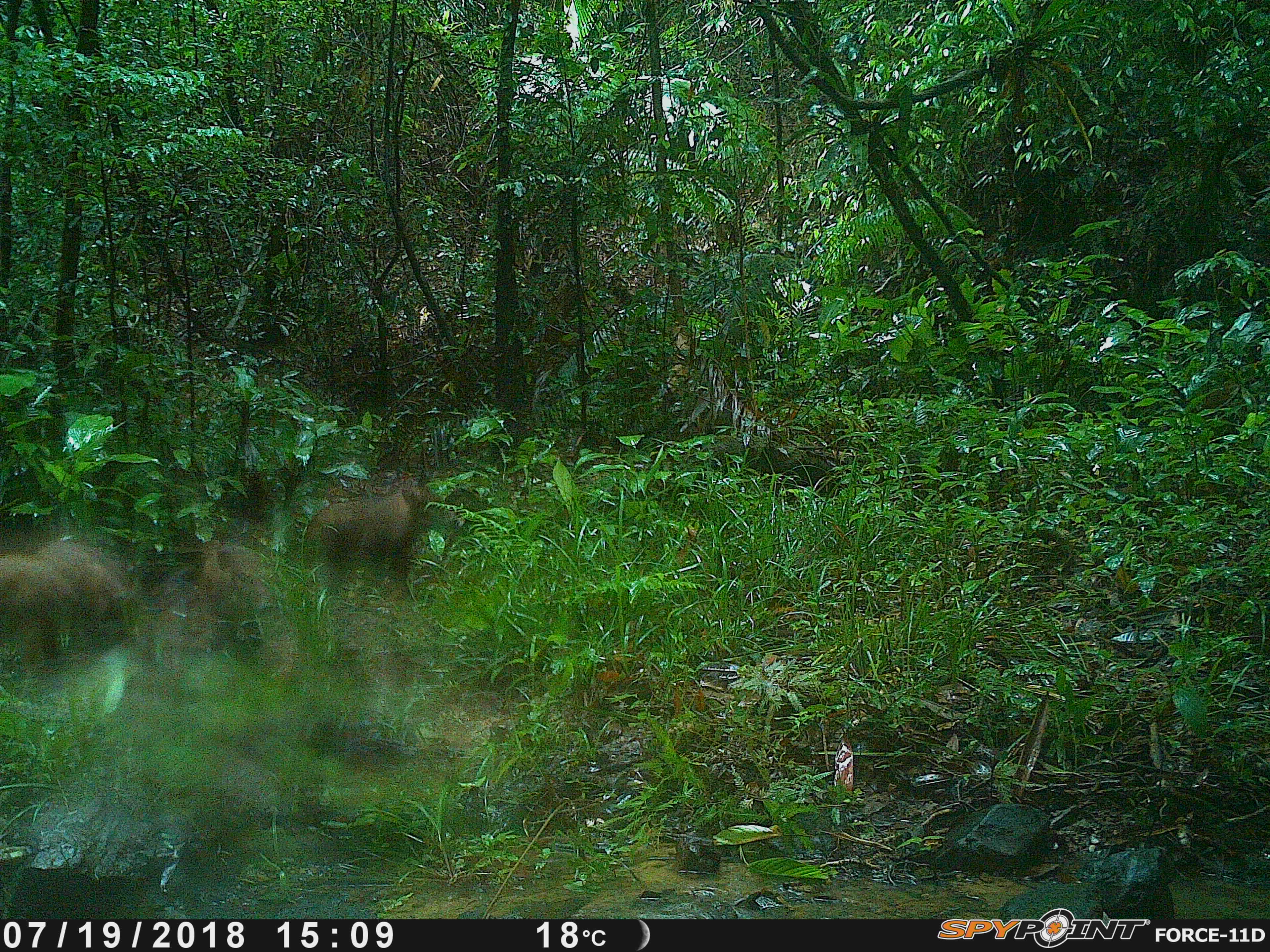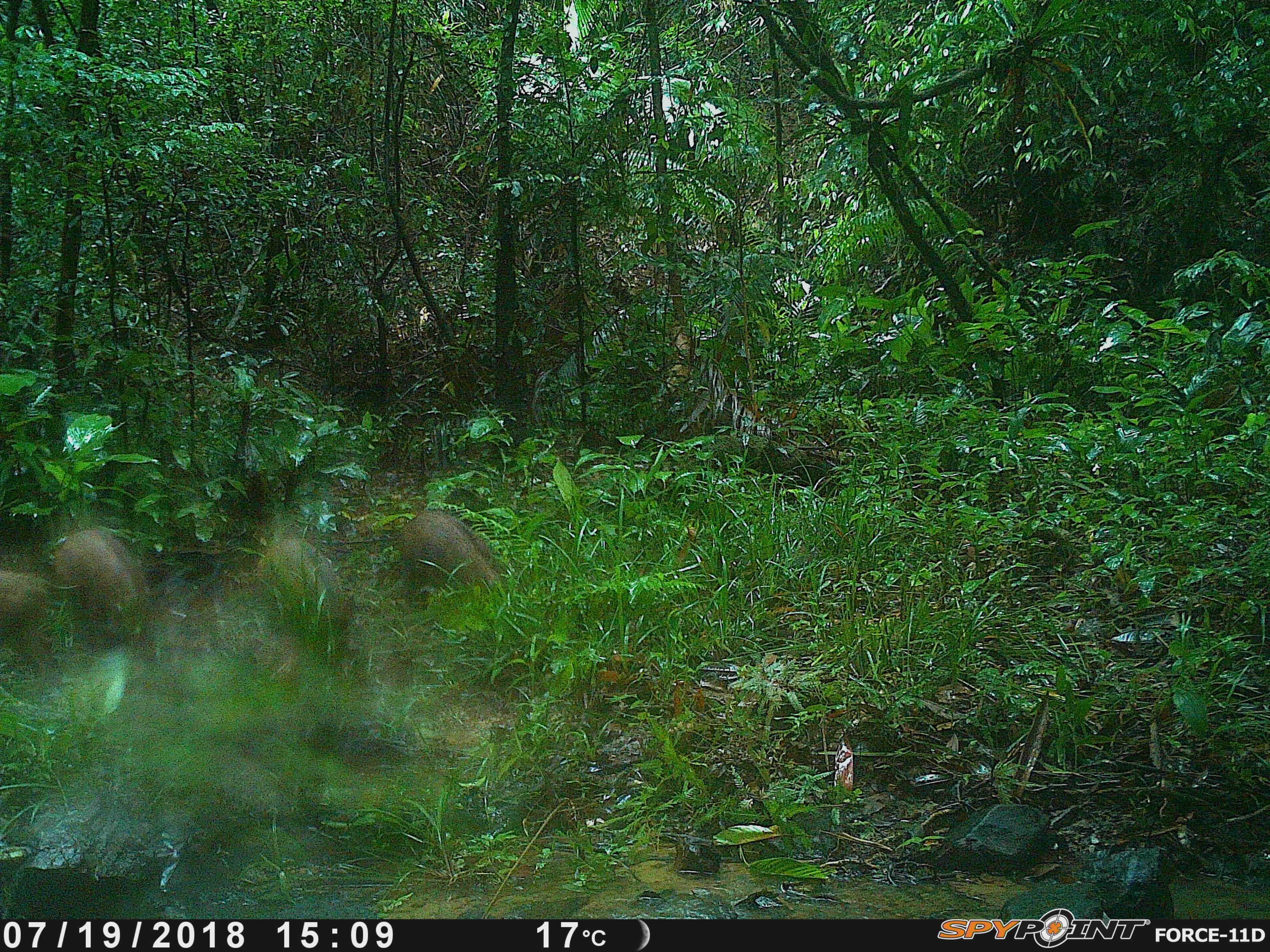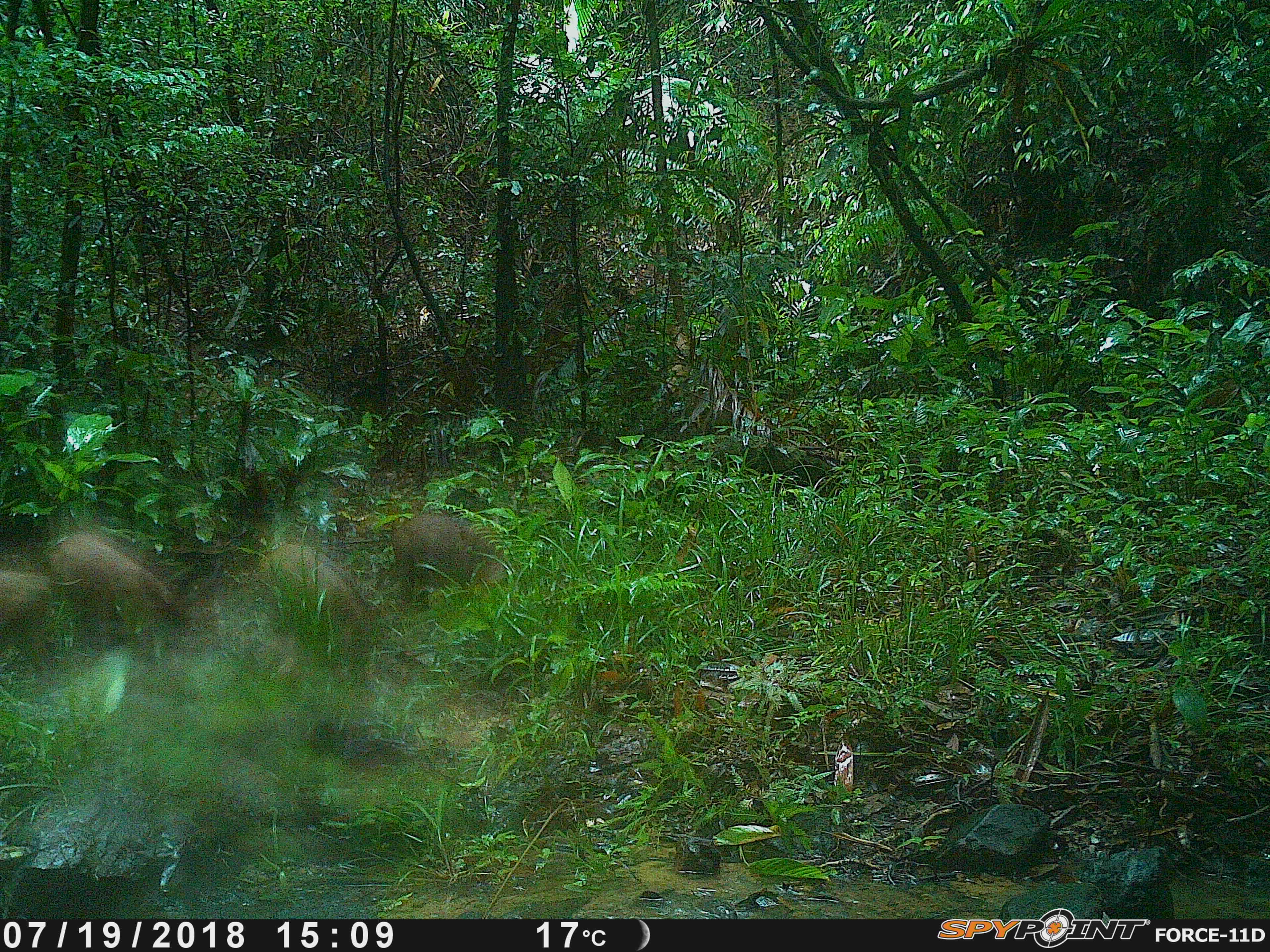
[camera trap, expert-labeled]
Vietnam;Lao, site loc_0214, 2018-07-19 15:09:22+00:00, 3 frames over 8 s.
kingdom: Animalia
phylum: Chordata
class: Mammalia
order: Artiodactyla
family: Suidae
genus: Sus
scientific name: Sus scrofa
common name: eurasian wild pig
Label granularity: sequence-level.